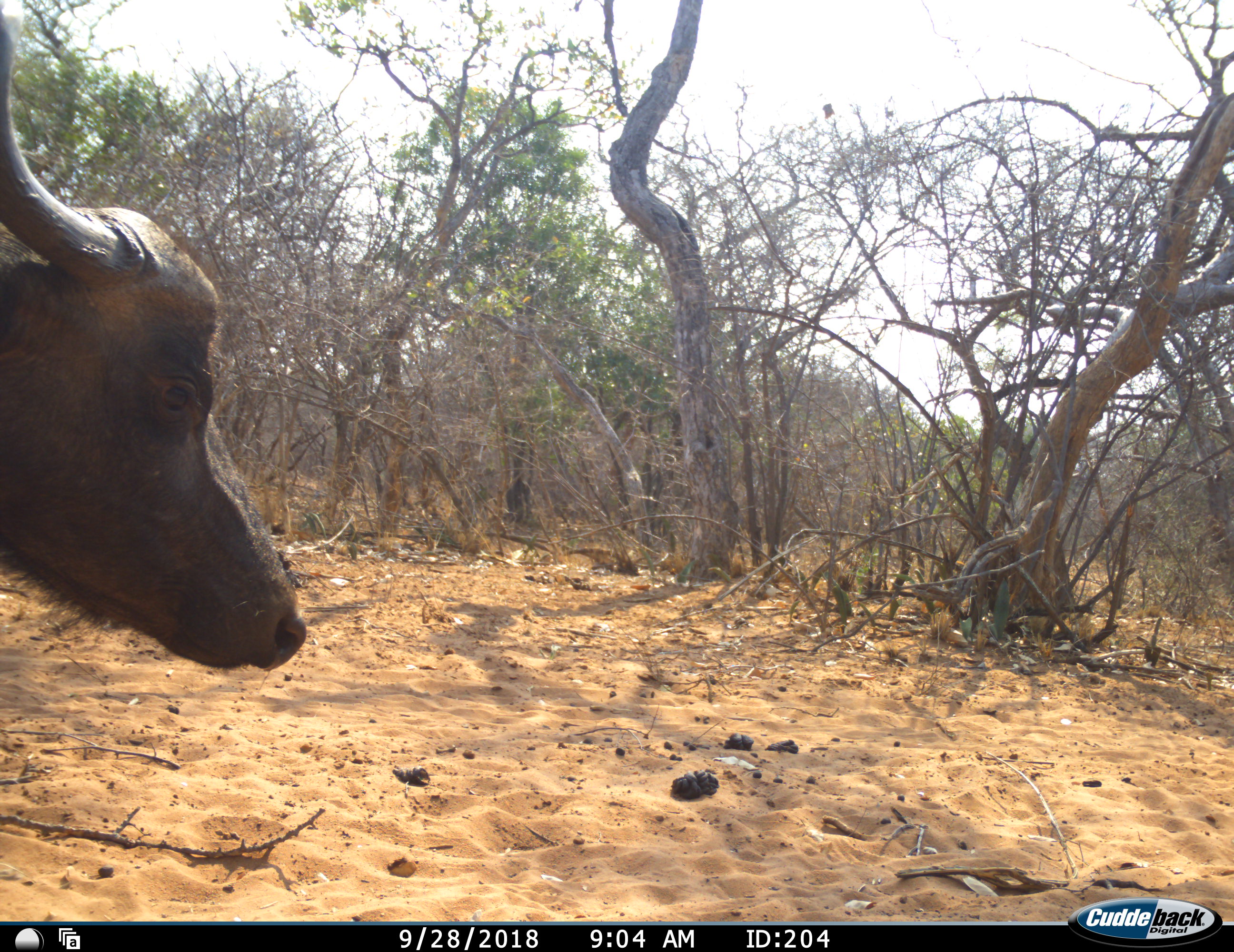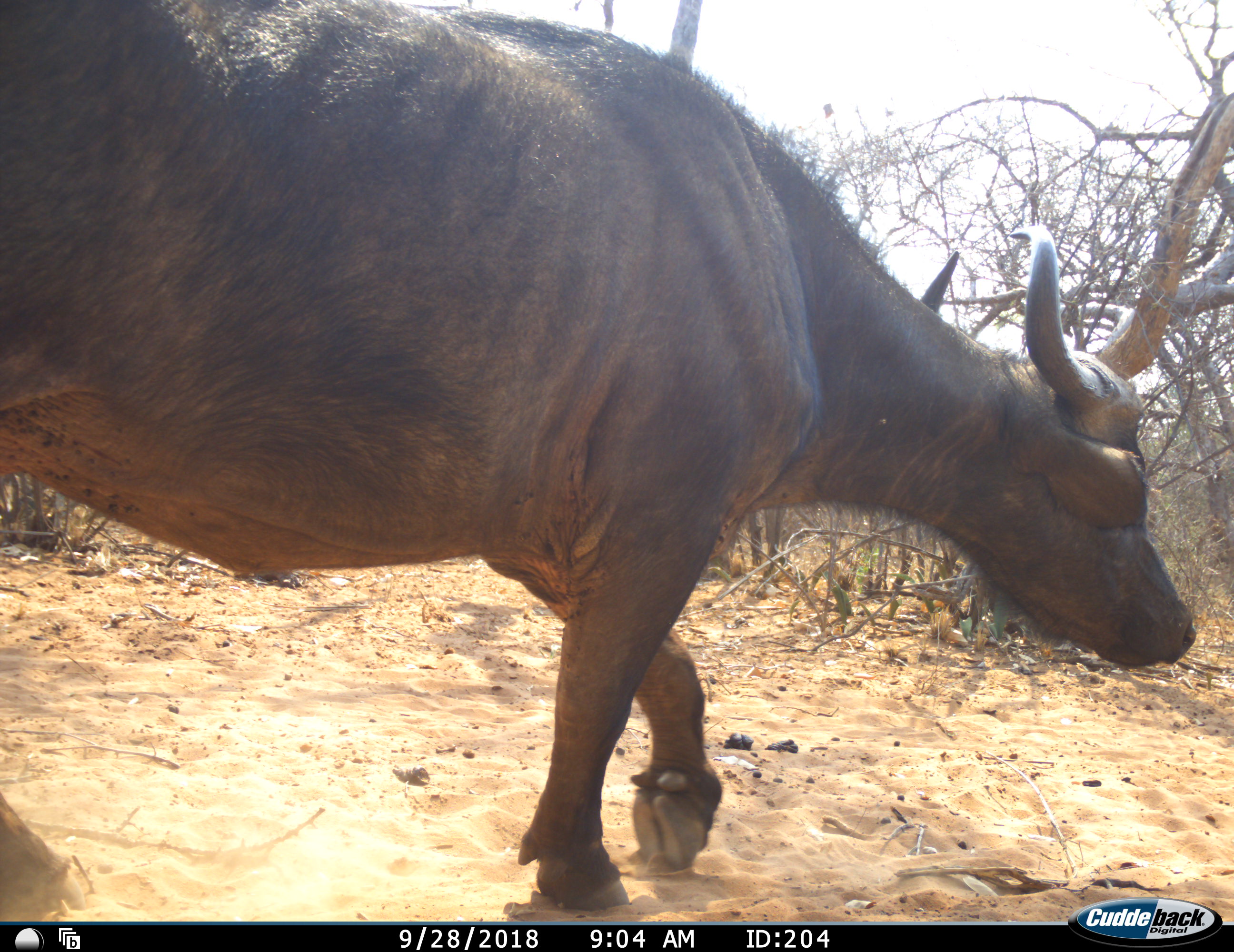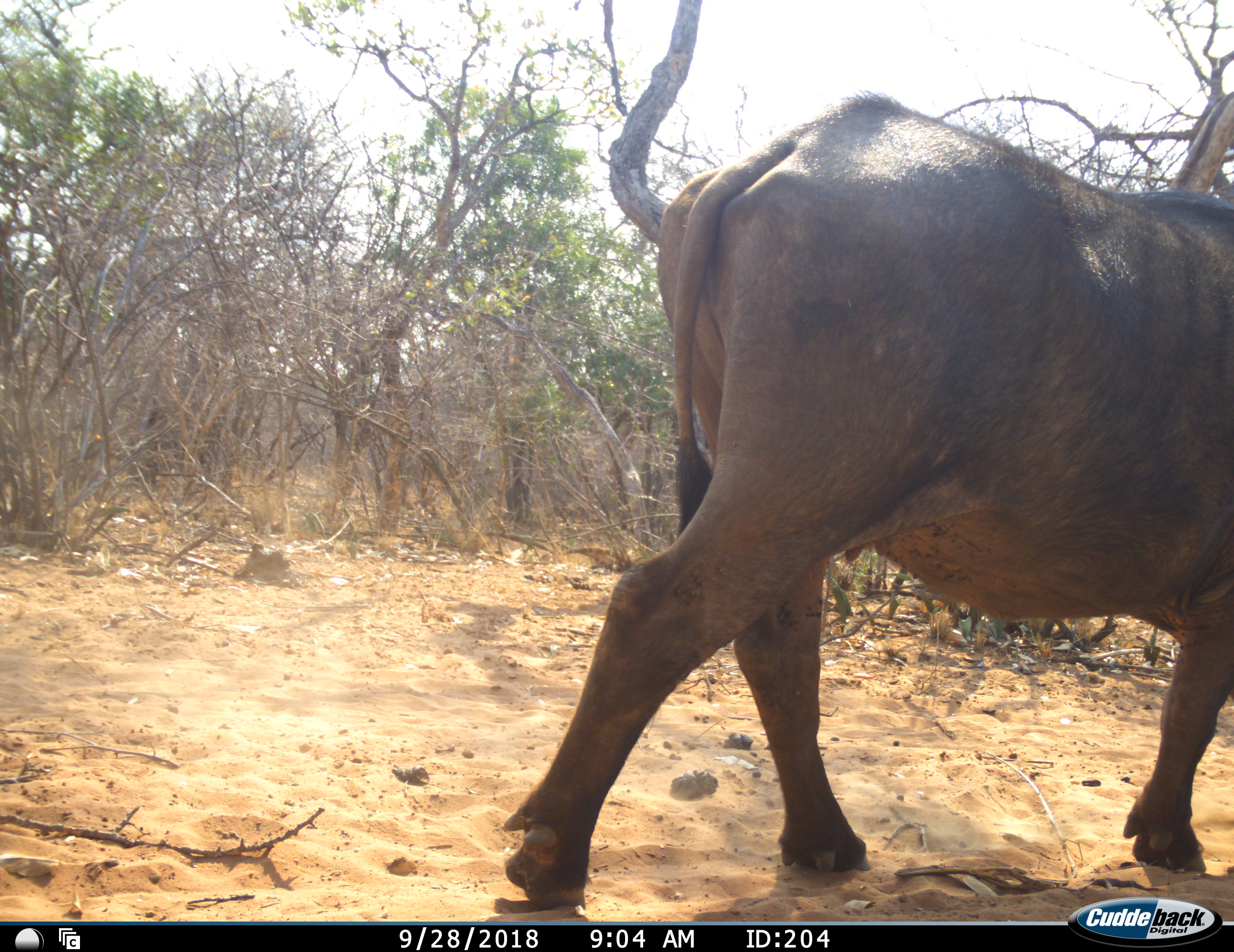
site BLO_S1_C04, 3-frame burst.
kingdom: Animalia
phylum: Chordata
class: Mammalia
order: Artiodactyla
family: Bovidae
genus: Syncerus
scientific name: Syncerus caffer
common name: african buffalo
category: buffalo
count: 1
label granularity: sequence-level